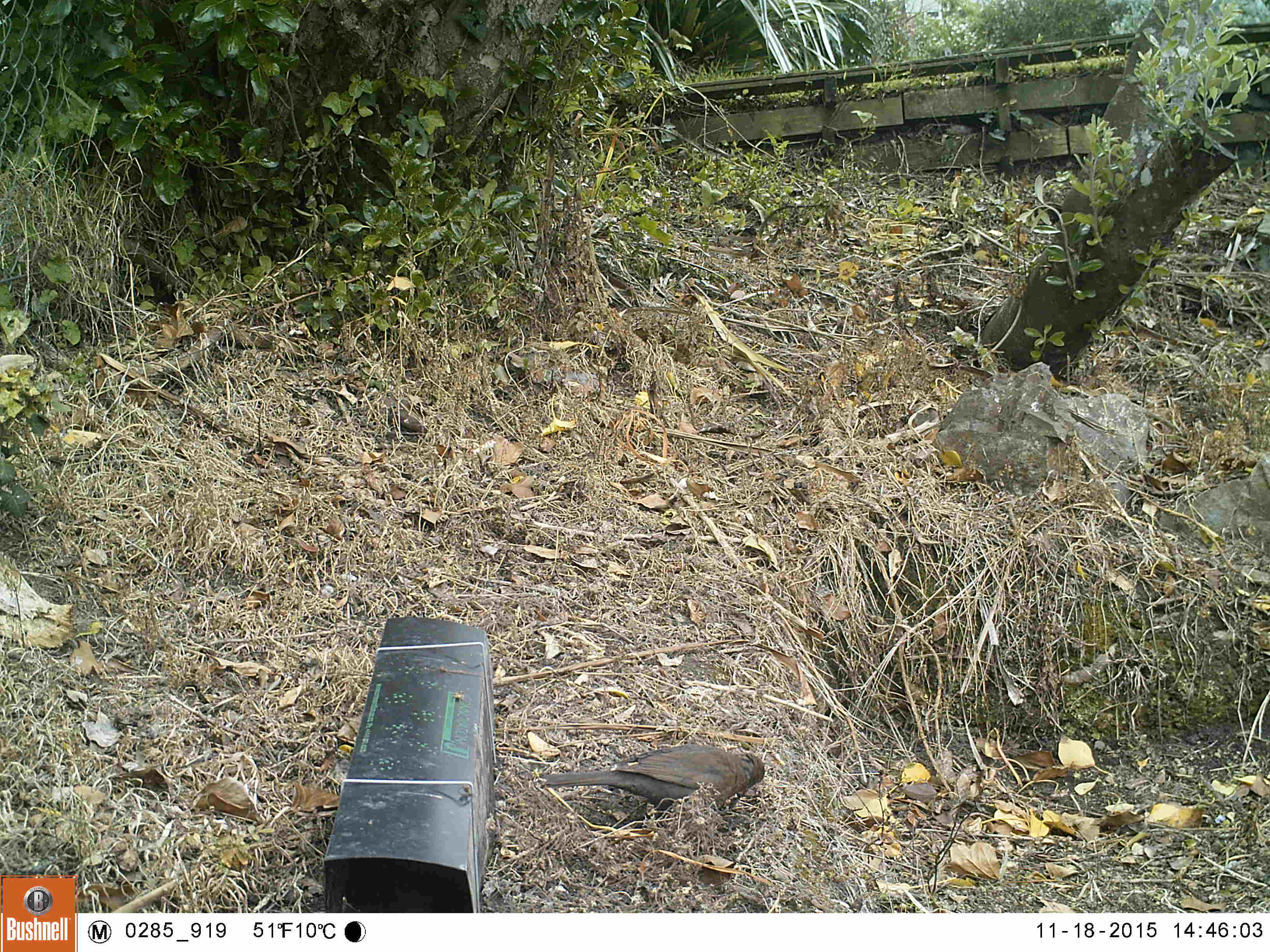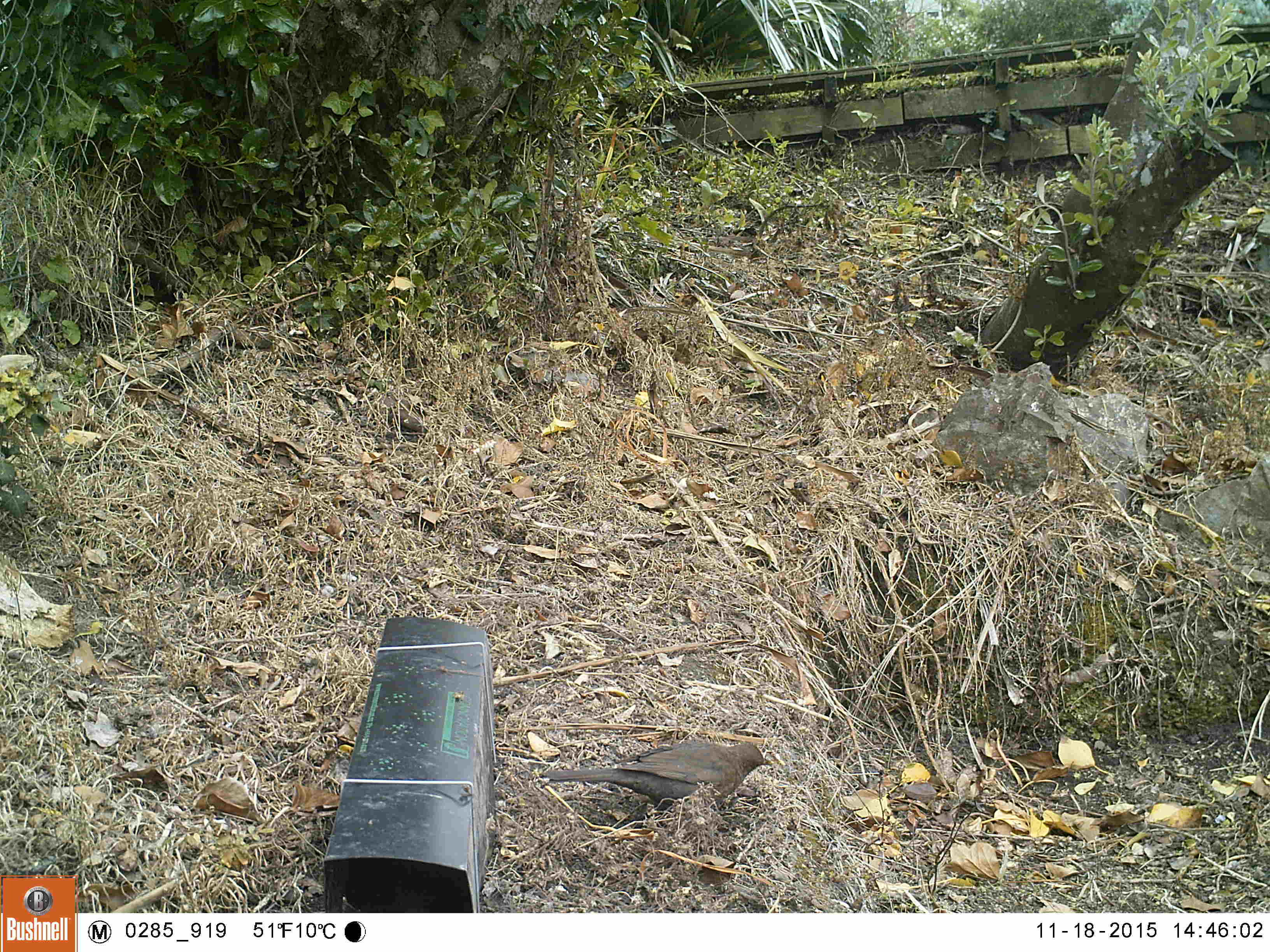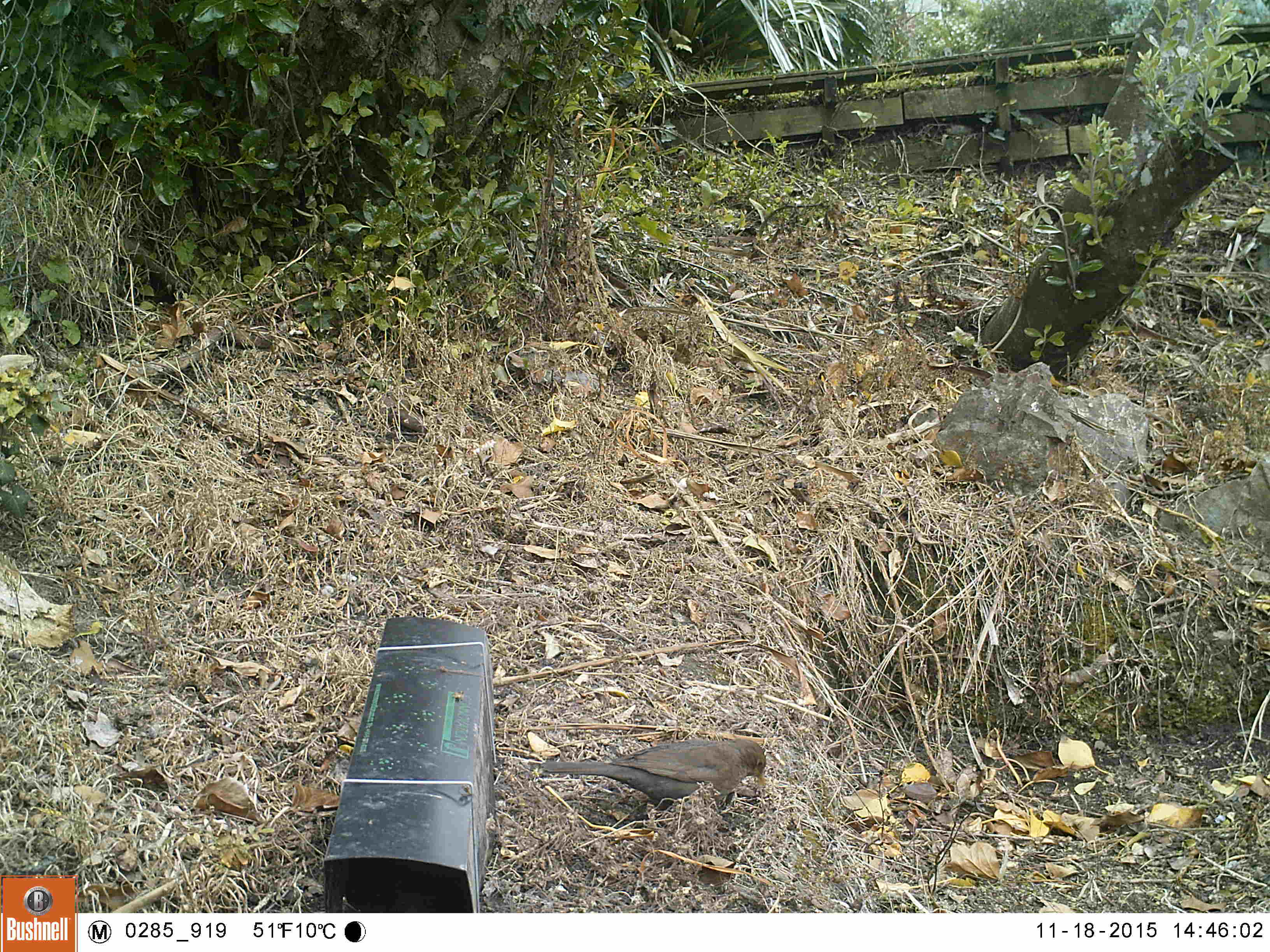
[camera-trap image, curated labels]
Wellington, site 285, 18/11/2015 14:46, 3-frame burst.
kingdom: Animalia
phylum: Chordata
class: Aves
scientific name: Aves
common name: bird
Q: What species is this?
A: Bird (Aves).